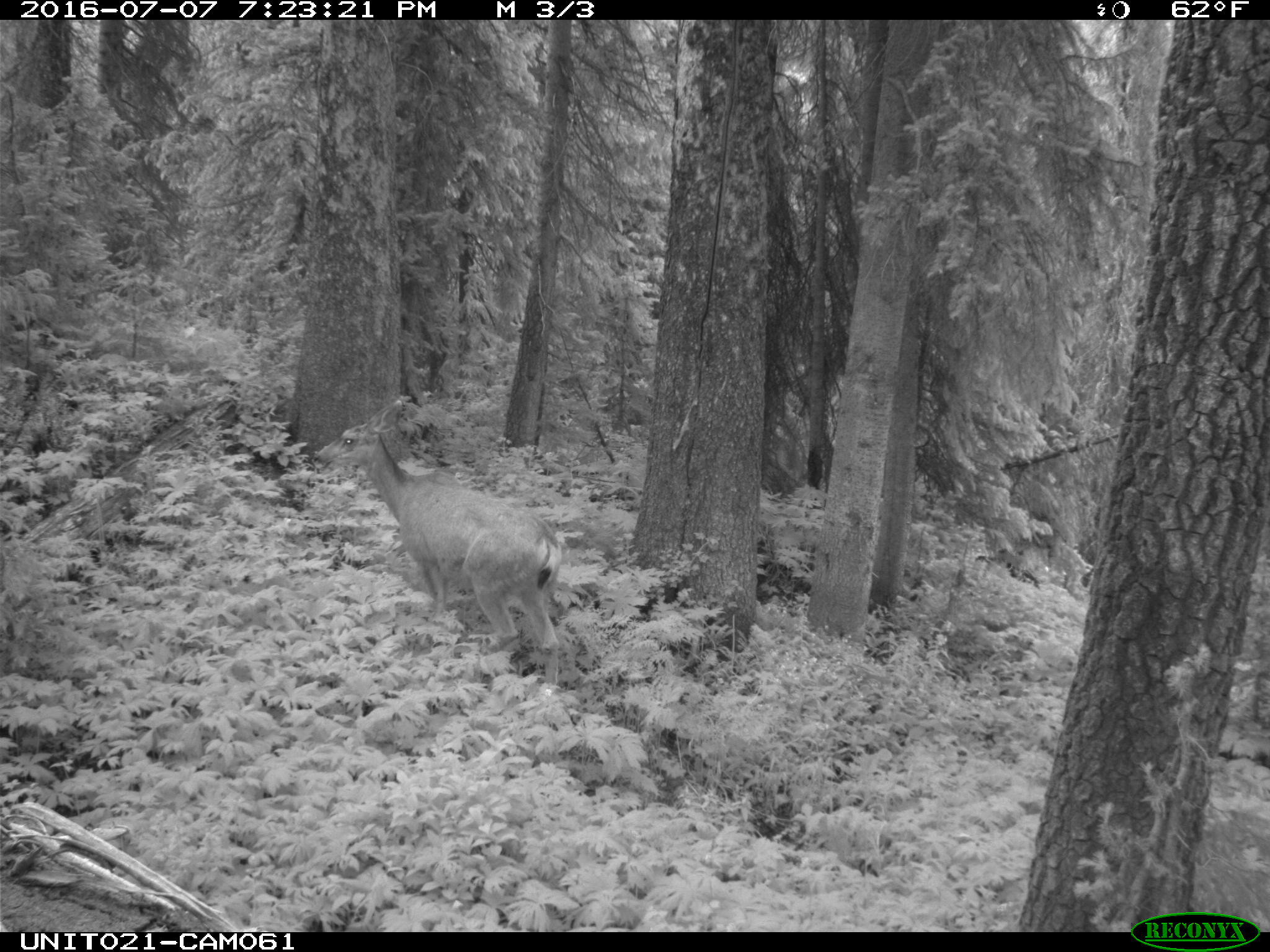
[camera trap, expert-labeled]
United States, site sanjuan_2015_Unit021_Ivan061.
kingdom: Animalia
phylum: Chordata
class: Mammalia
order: Artiodactyla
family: Cervidae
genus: Odocoileus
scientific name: Odocoileus hemionus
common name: mule deer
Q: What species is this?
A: Odocoileus hemionus (mule deer).